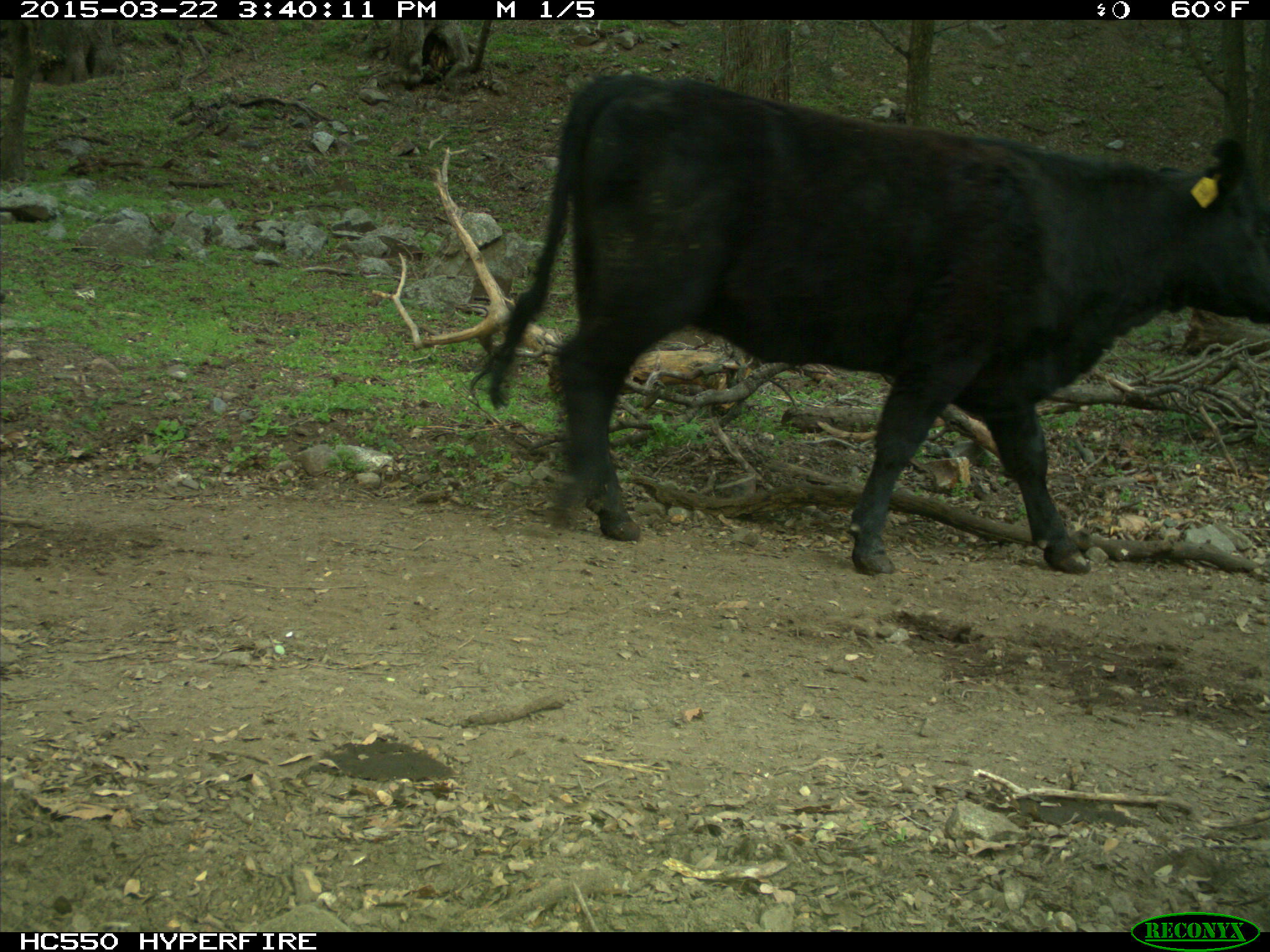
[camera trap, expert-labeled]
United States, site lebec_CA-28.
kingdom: Animalia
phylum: Chordata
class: Mammalia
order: Artiodactyla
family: Bovidae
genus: Bos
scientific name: Bos taurus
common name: domestic cow